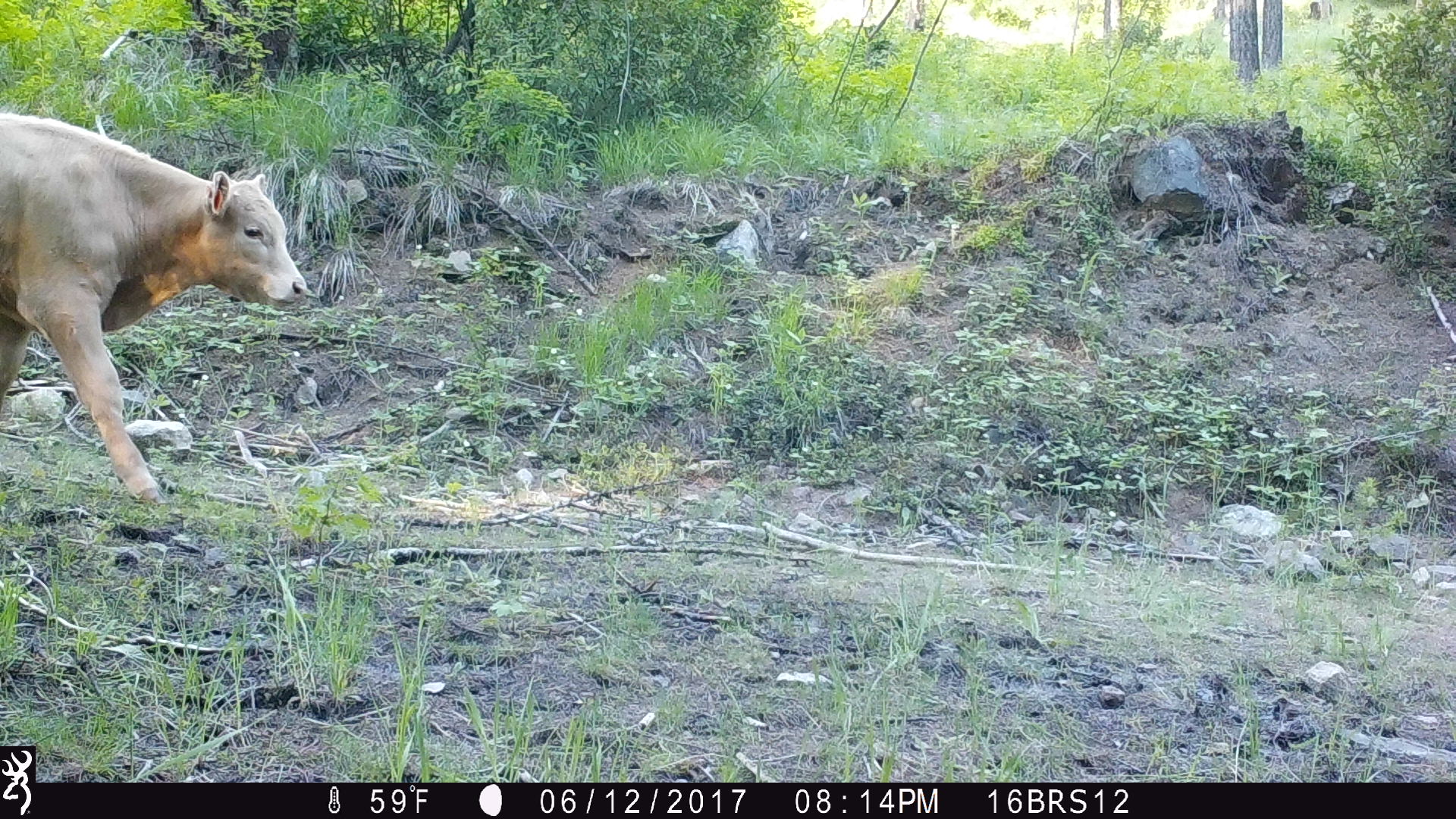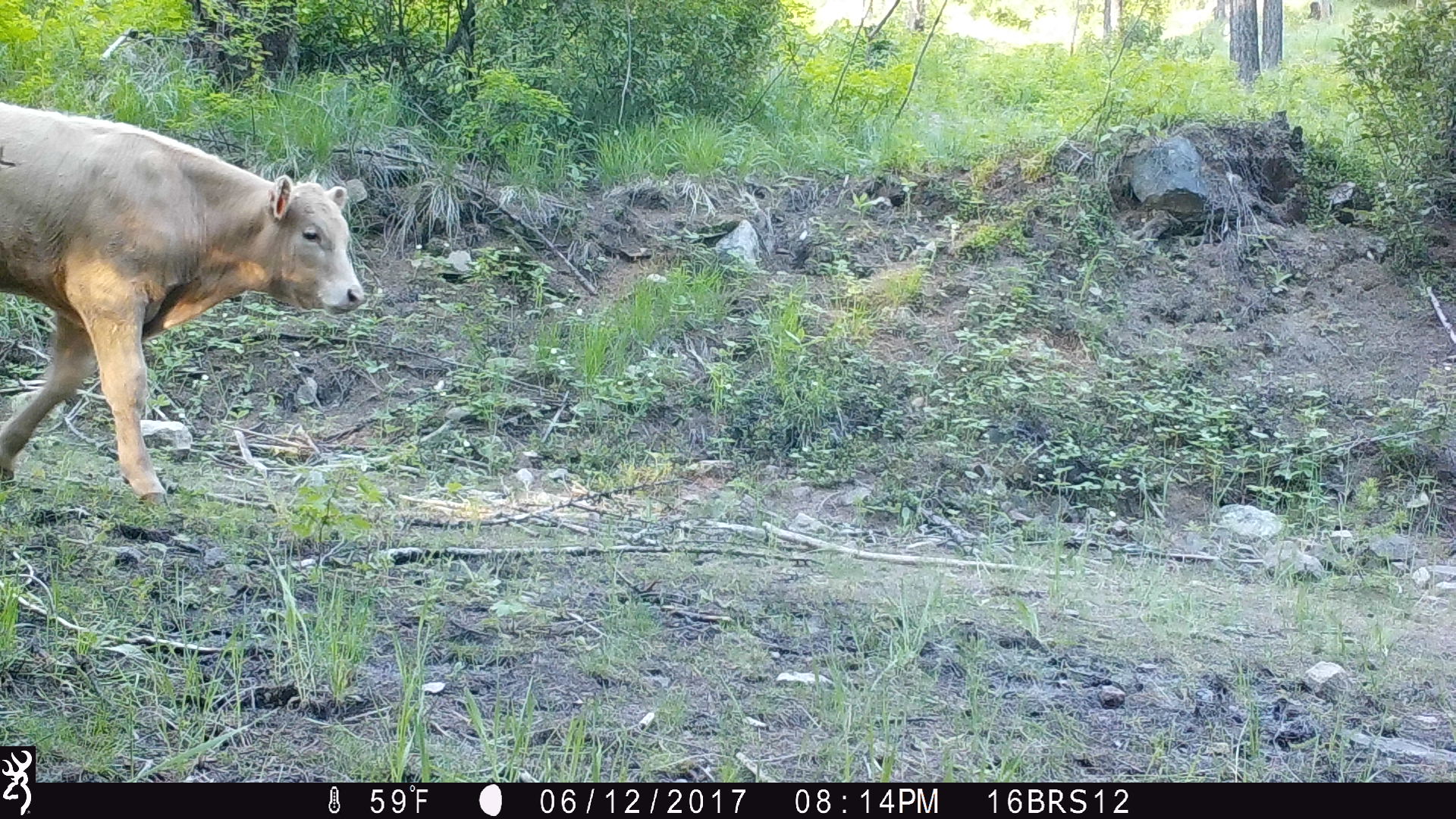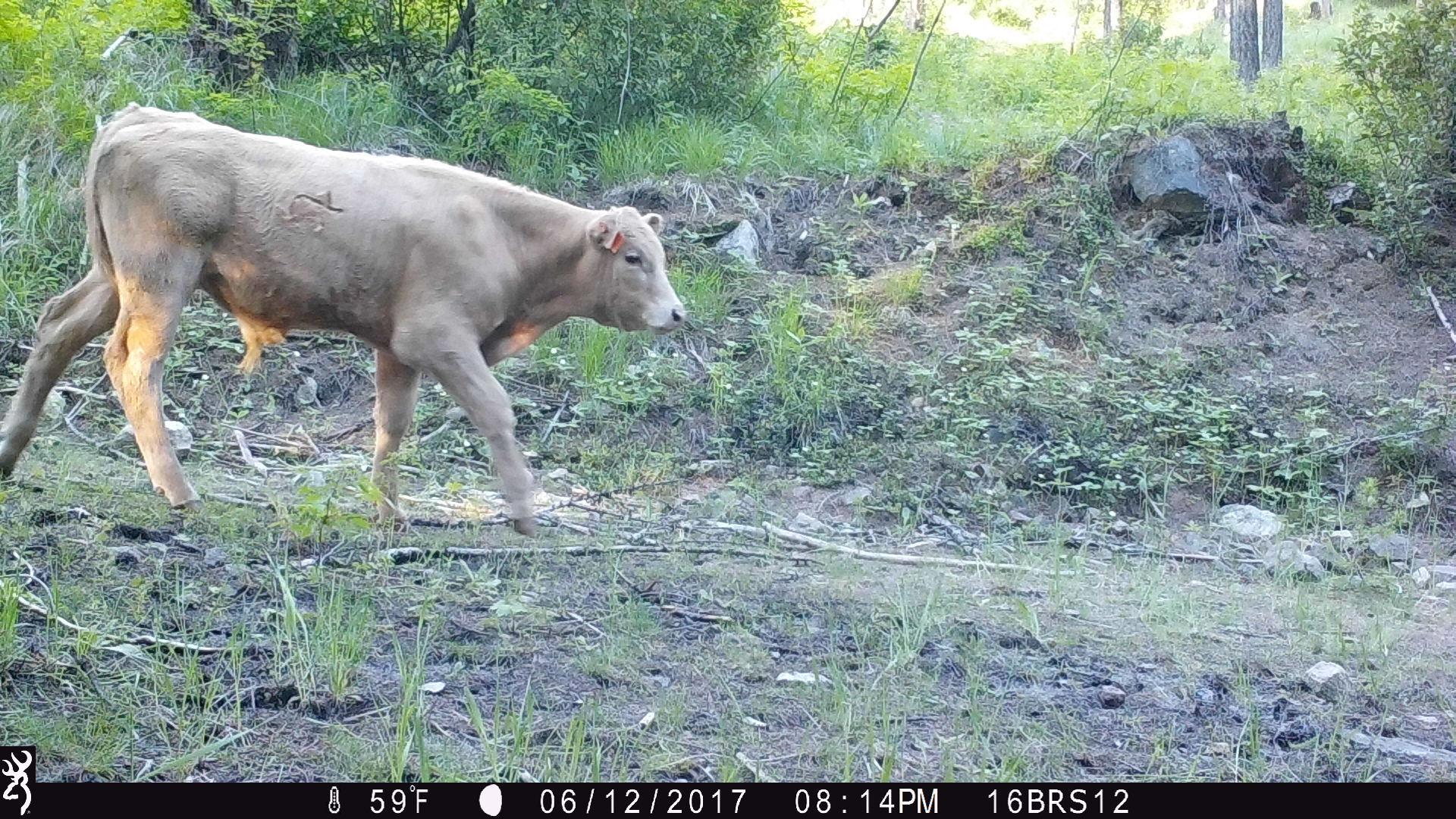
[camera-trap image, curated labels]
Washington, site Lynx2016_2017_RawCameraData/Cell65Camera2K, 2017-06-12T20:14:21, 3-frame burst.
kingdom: Animalia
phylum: Chordata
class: Mammalia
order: Artiodactyla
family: Bovidae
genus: Bos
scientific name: Bos taurus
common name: domestic cattle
Domestic cattle (Bos taurus). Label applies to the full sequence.